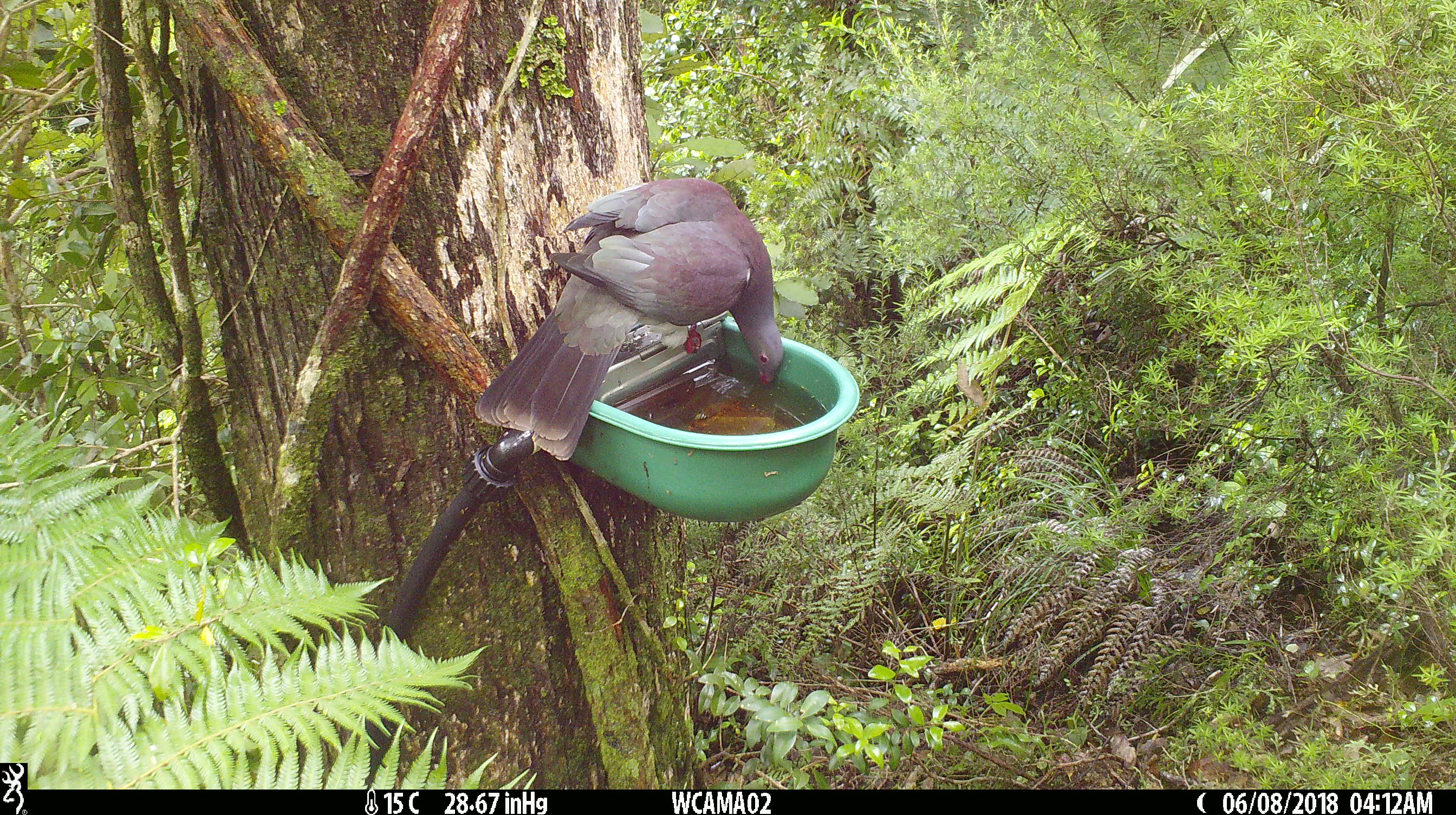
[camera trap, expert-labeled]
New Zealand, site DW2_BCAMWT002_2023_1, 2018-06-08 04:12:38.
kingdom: Animalia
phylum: Chordata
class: Aves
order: Columbiformes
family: Columbidae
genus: Hemiphaga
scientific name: Hemiphaga novaeseelandiae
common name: new zealand pigeon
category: kereru